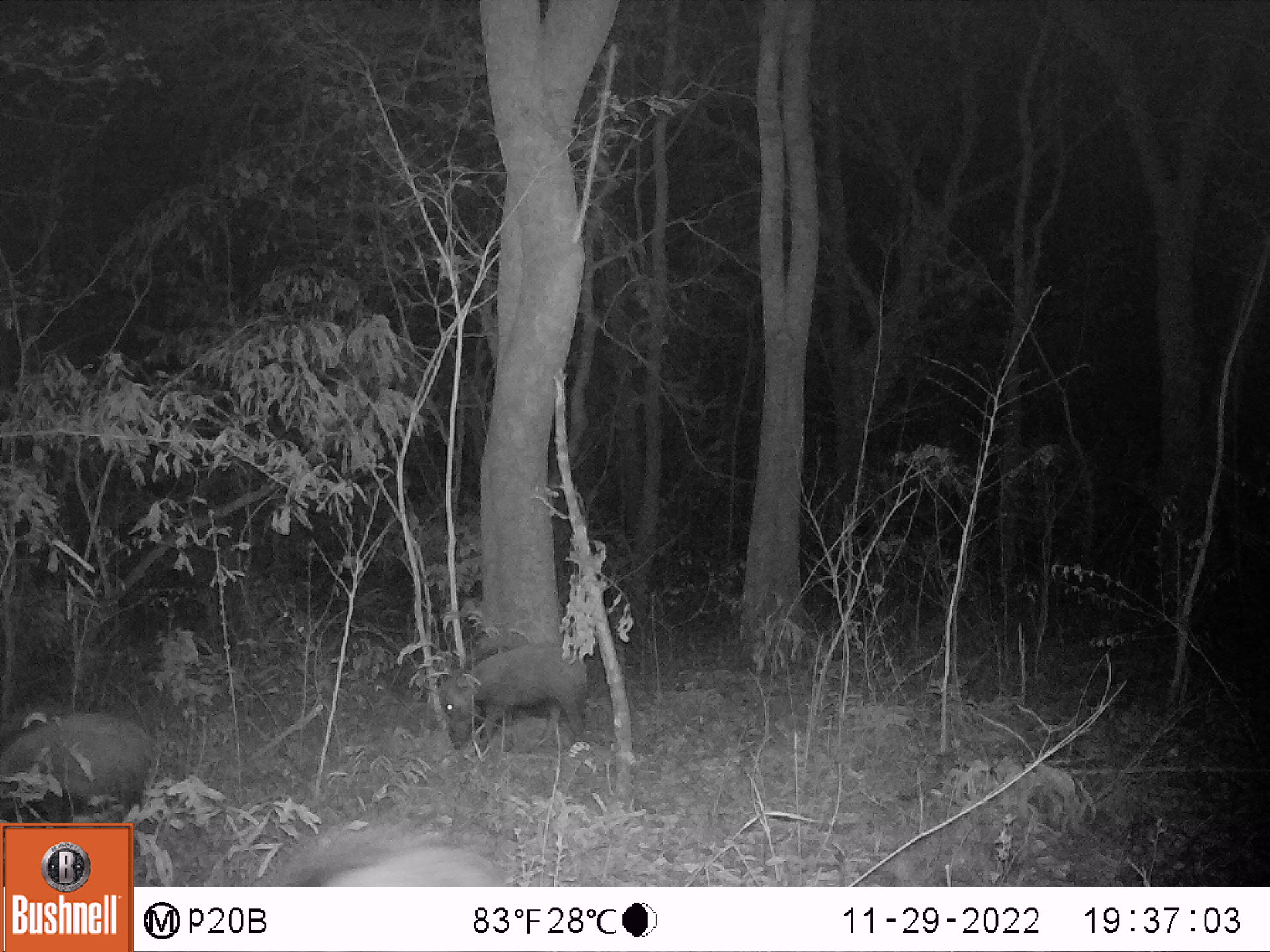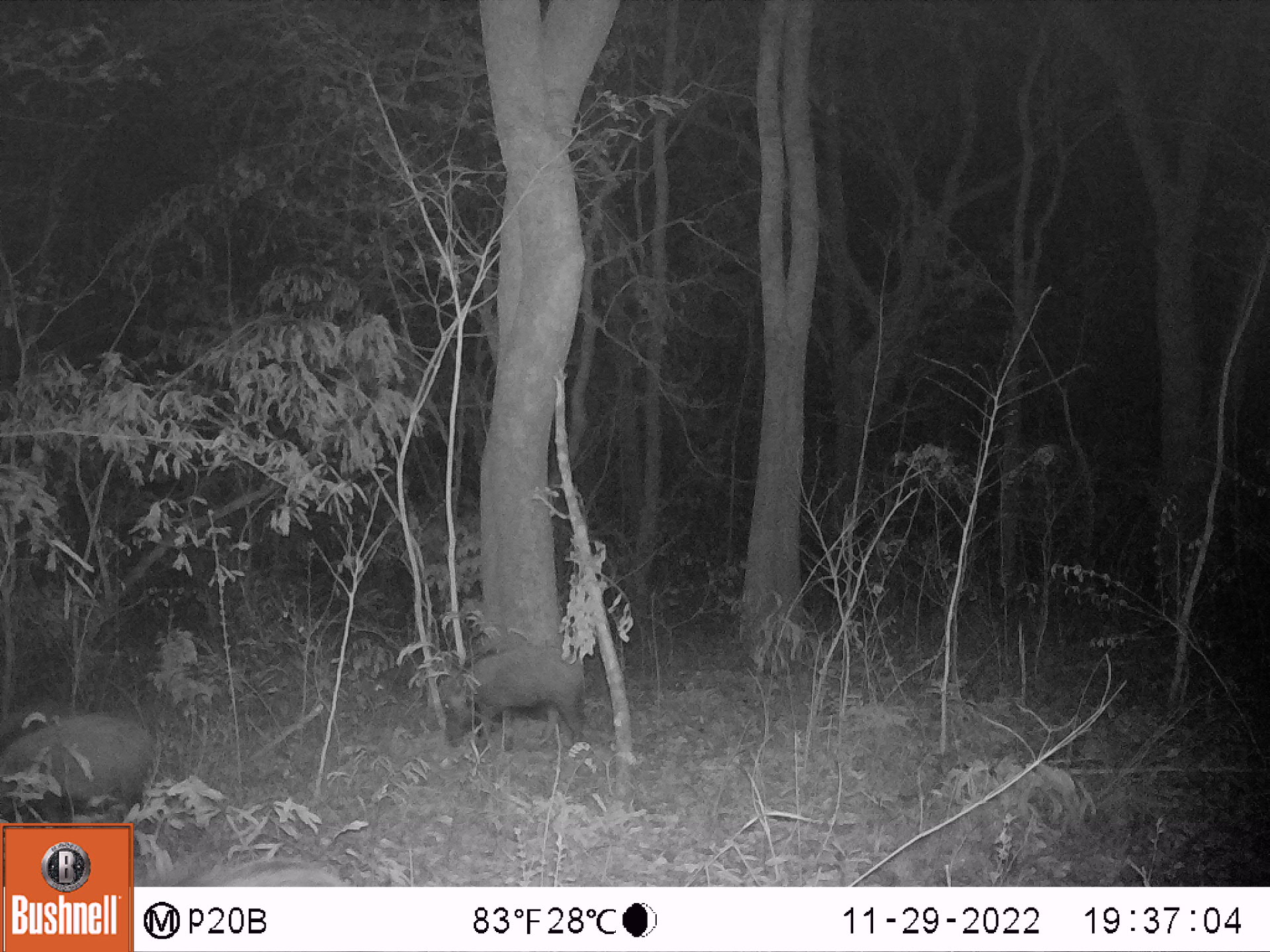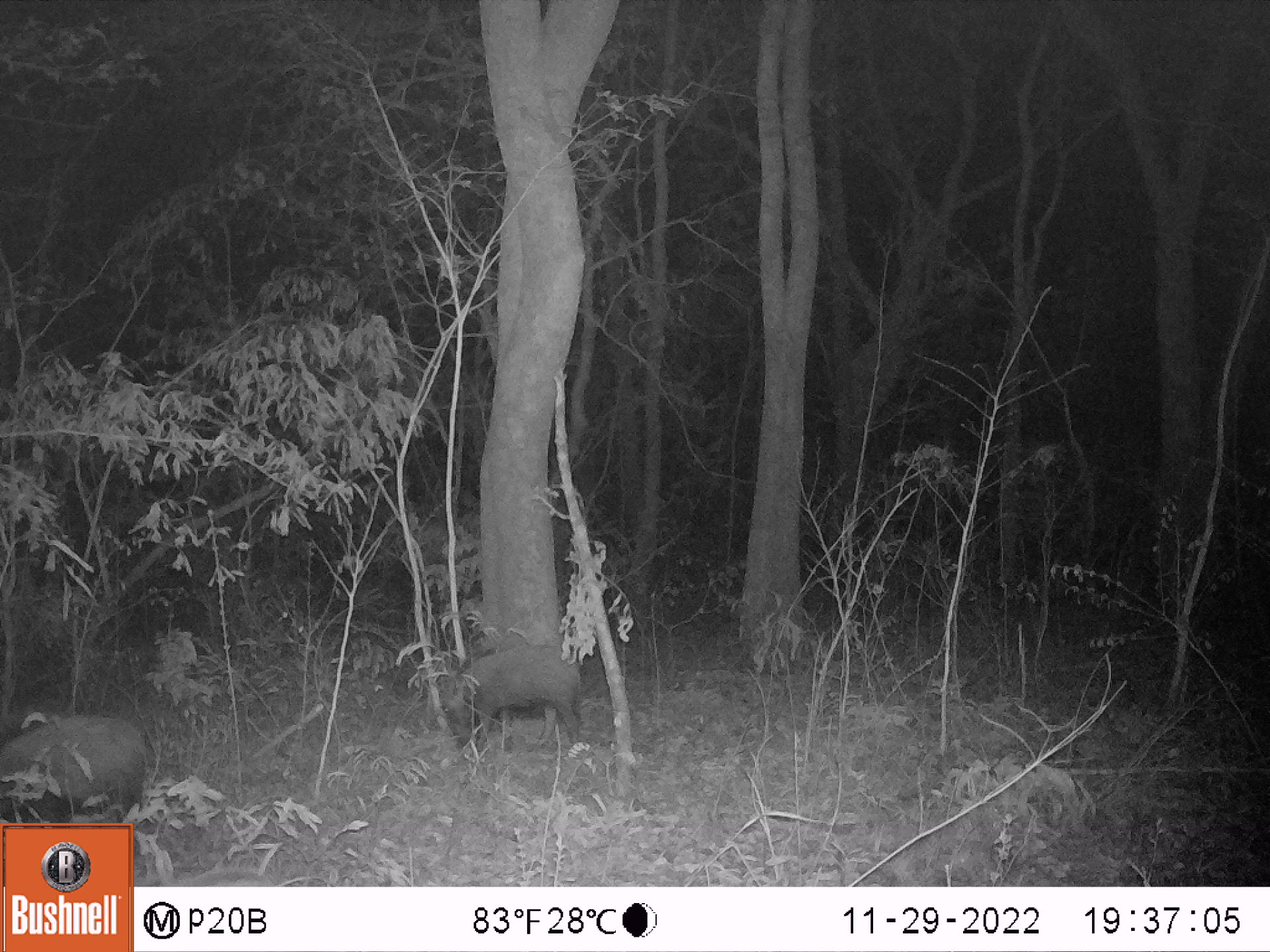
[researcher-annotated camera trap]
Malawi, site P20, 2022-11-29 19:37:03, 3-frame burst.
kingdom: Animalia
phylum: Chordata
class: Mammalia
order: Artiodactyla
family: Suidae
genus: Potamochoerus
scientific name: Potamochoerus larvatus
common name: bushpig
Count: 3.